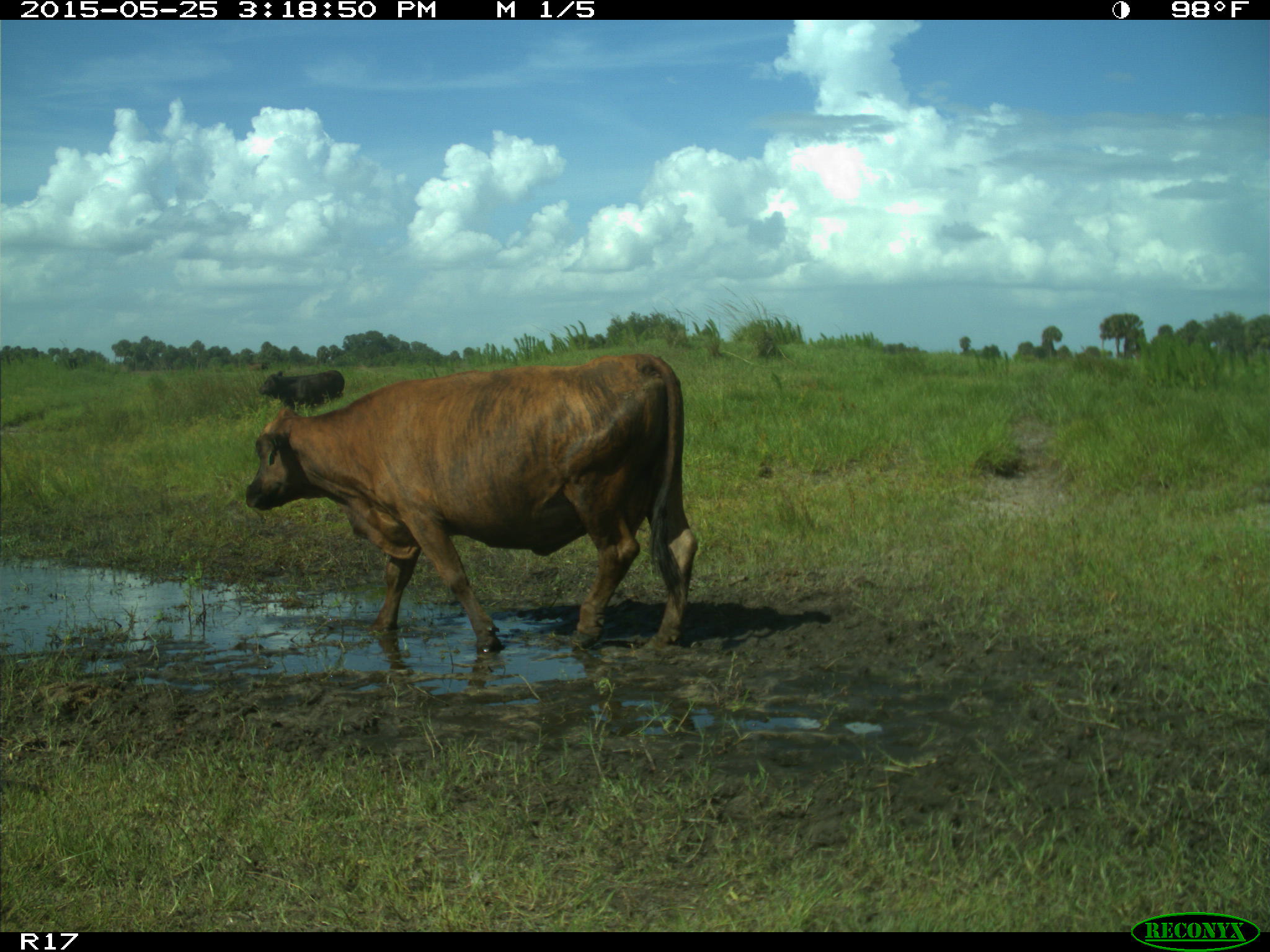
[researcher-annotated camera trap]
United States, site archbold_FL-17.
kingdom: Animalia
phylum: Chordata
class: Mammalia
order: Artiodactyla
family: Bovidae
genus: Bos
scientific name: Bos taurus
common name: domestic cow